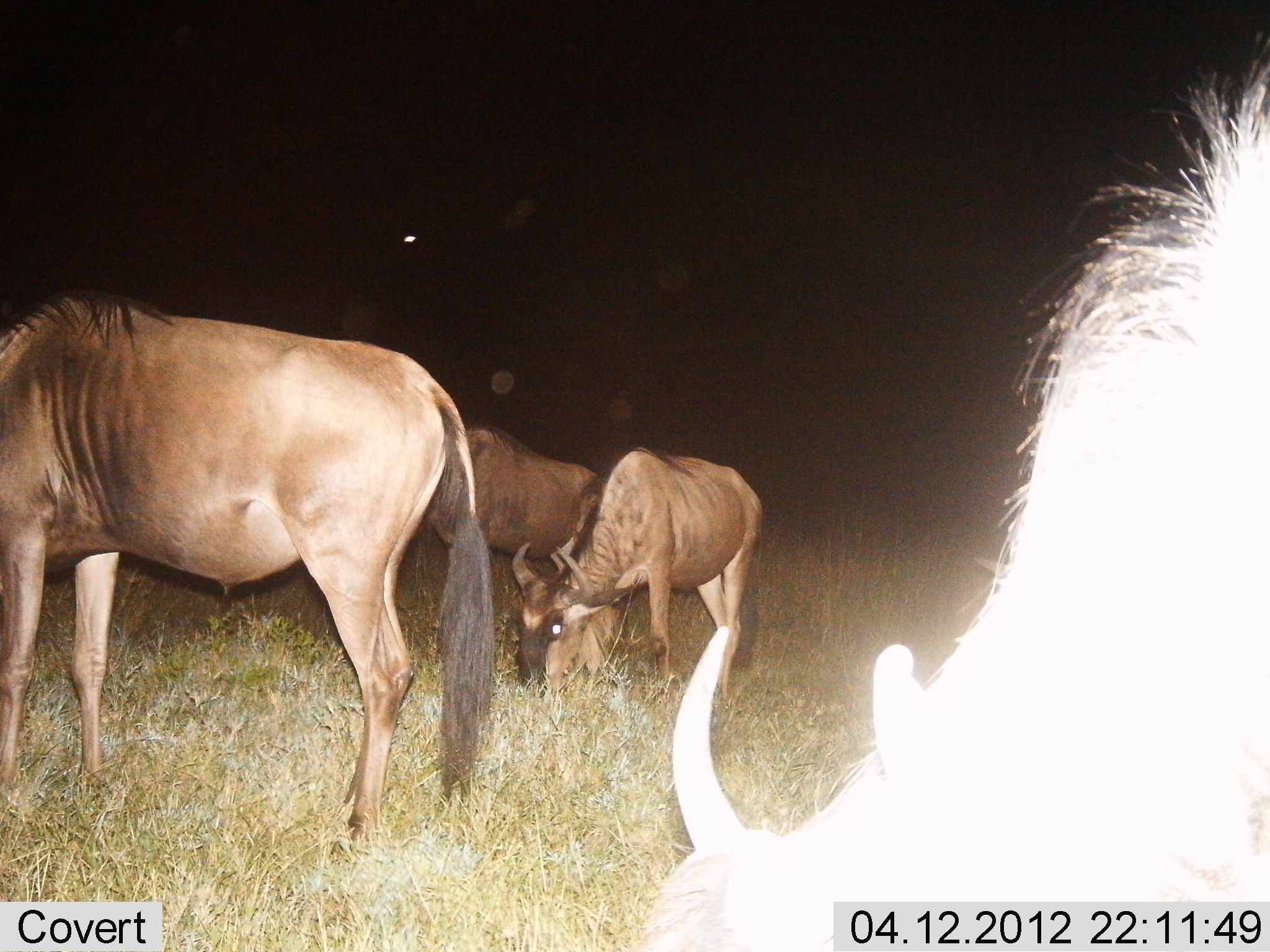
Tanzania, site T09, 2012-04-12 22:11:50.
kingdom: Animalia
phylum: Chordata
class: Mammalia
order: Artiodactyla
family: Bovidae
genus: Connochaetes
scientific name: Connochaetes taurinus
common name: blue wildebeest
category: wildebeest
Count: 4.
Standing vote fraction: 33%.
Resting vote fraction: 0%.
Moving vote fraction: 6%.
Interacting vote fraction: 6%.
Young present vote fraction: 6%.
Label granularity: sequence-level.